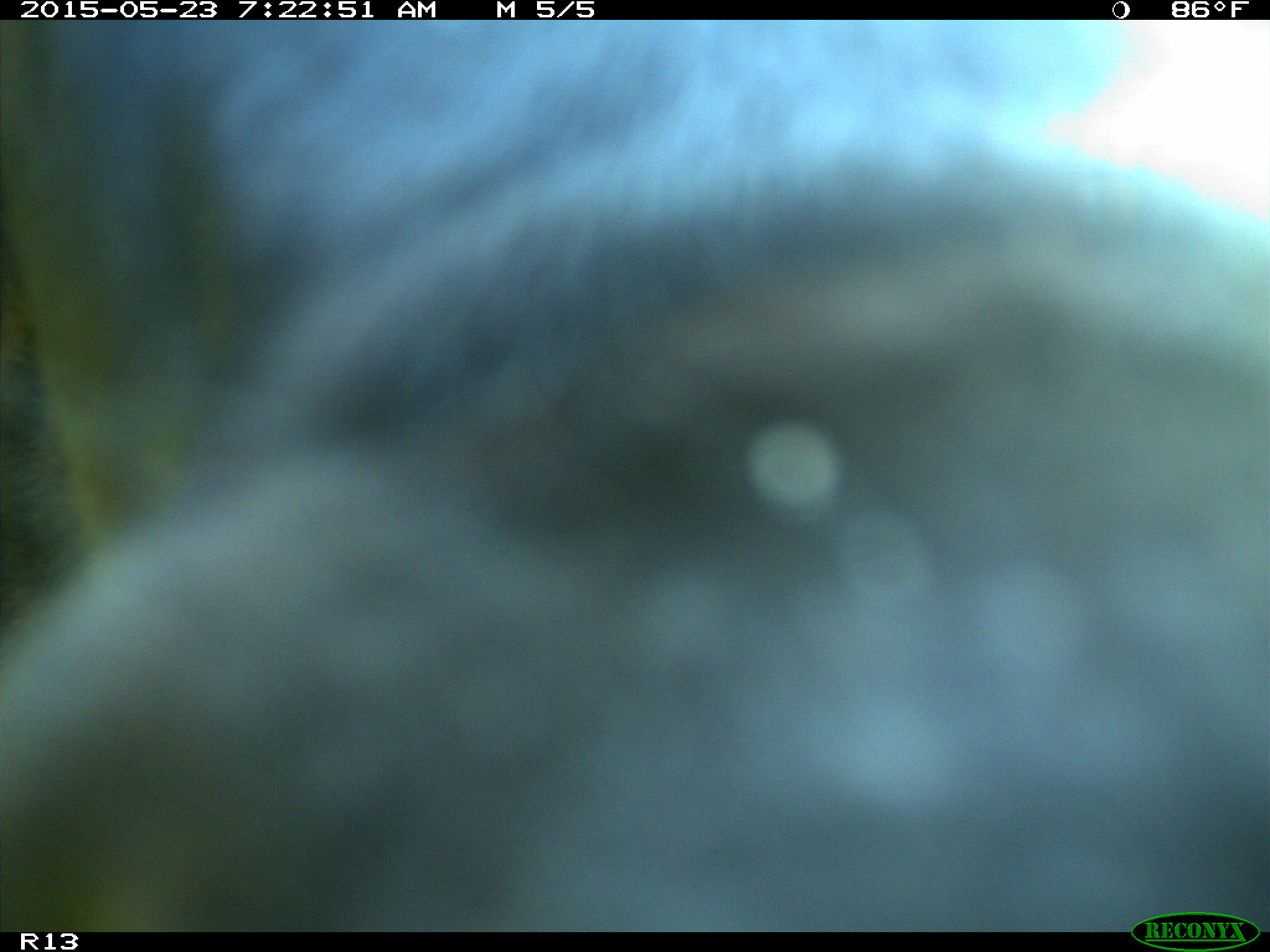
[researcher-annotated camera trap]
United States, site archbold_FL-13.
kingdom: Animalia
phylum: Chordata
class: Mammalia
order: Artiodactyla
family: Bovidae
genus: Bos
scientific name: Bos taurus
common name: domestic cow